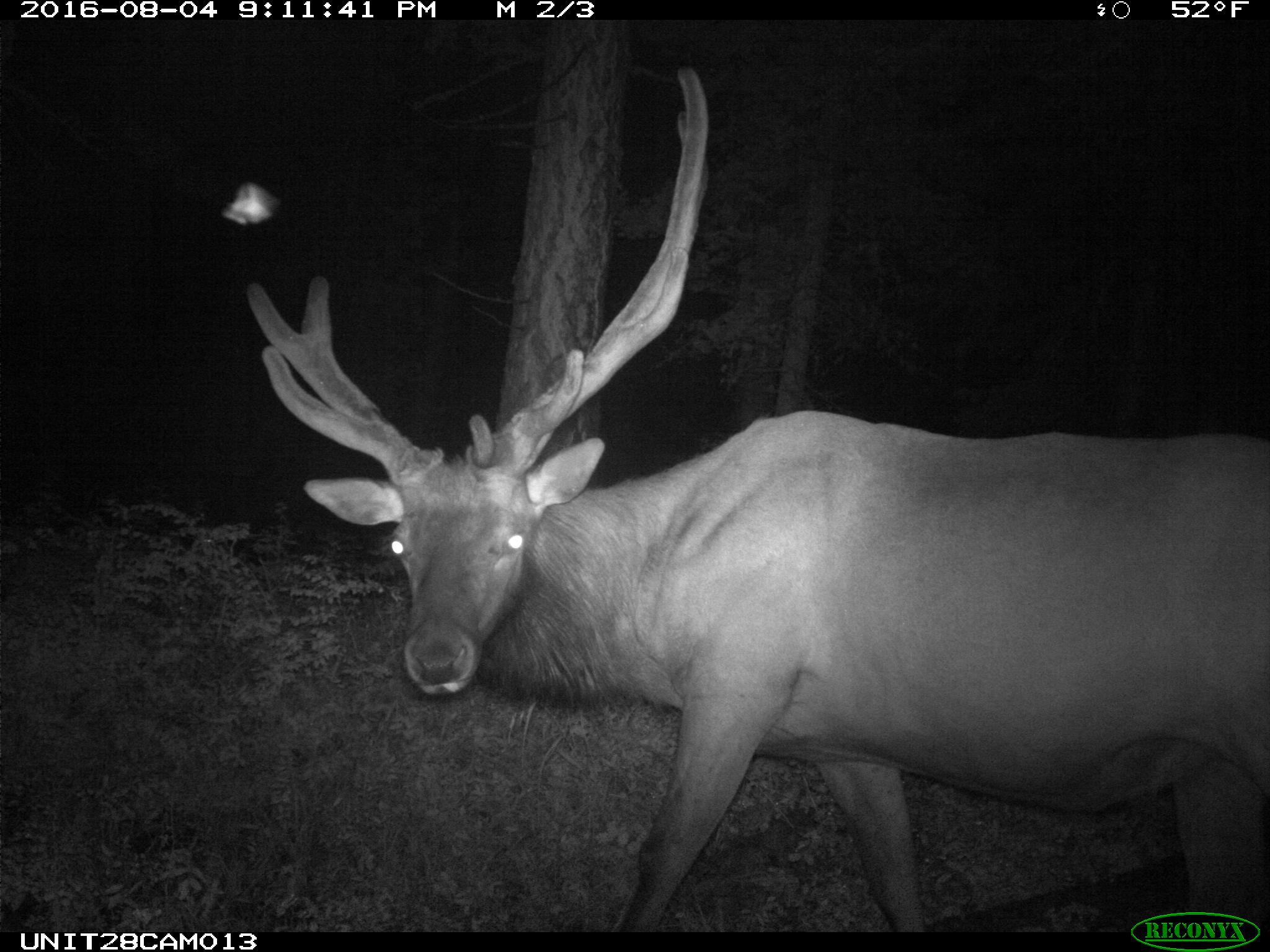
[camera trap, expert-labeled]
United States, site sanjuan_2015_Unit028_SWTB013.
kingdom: Animalia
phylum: Chordata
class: Mammalia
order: Artiodactyla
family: Cervidae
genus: Cervus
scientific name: Cervus elaphus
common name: red deer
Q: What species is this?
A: Cervus elaphus (red deer).